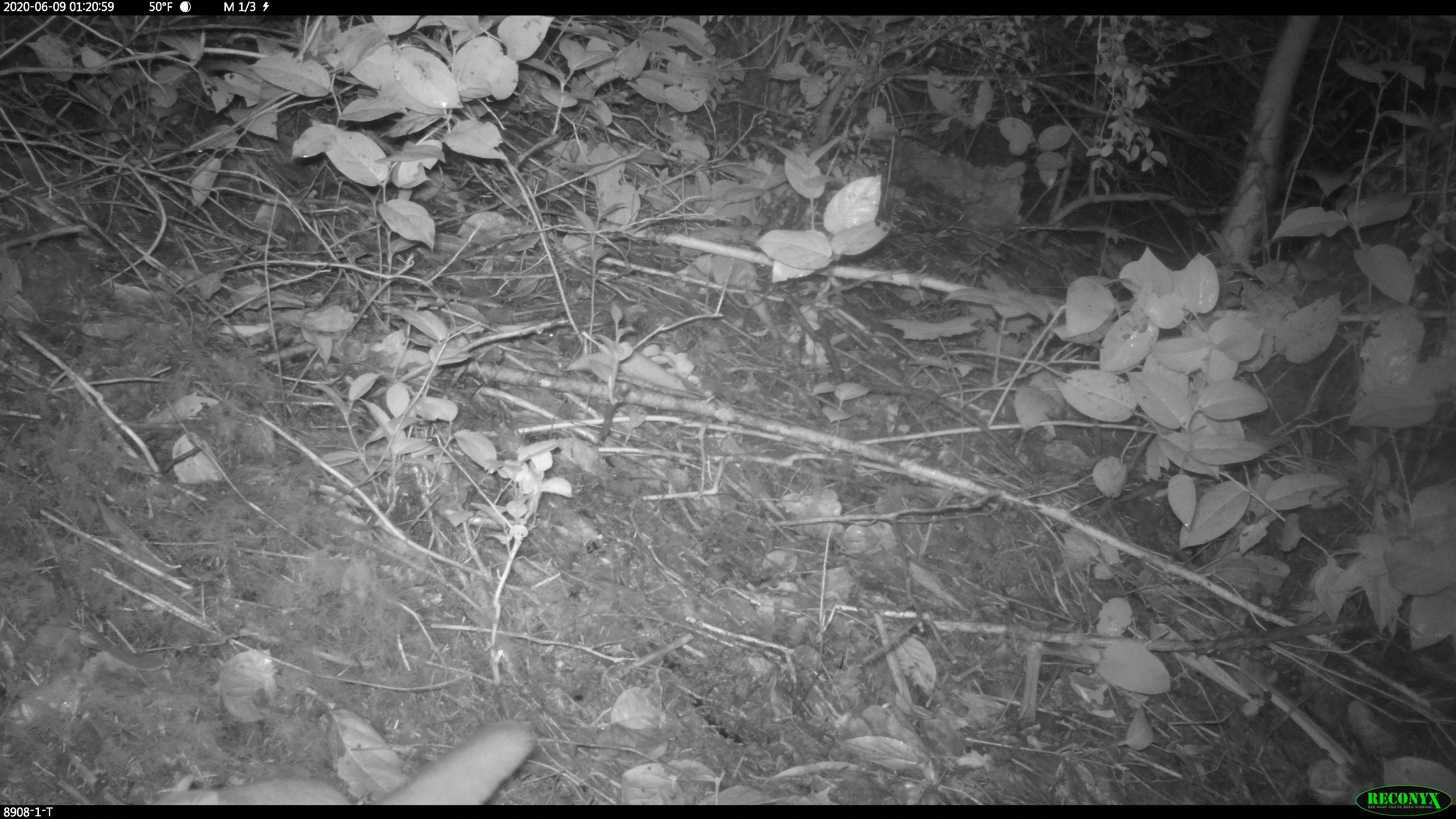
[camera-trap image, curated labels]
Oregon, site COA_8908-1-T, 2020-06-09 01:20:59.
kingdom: Animalia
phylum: Chordata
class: Mammalia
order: Rodentia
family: Sciuridae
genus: Glaucomys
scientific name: Glaucomys oregonensis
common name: humboldt's flying squirrel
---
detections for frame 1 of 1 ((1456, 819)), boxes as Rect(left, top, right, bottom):
humboldt's flying squirrel: Rect(141, 711, 550, 804)